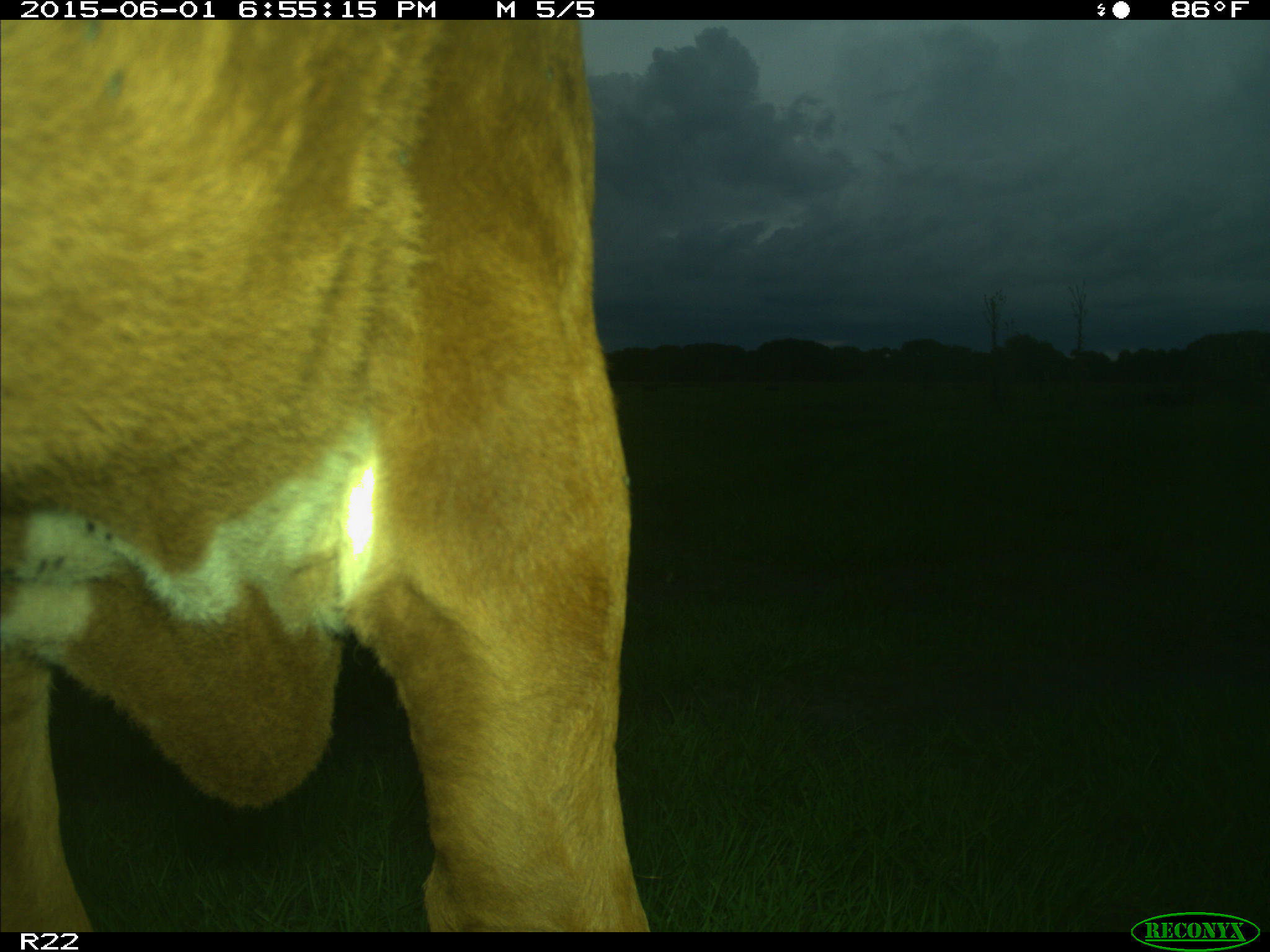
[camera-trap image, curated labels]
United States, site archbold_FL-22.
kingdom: Animalia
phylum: Chordata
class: Mammalia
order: Artiodactyla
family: Bovidae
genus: Bos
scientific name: Bos taurus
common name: domestic cow